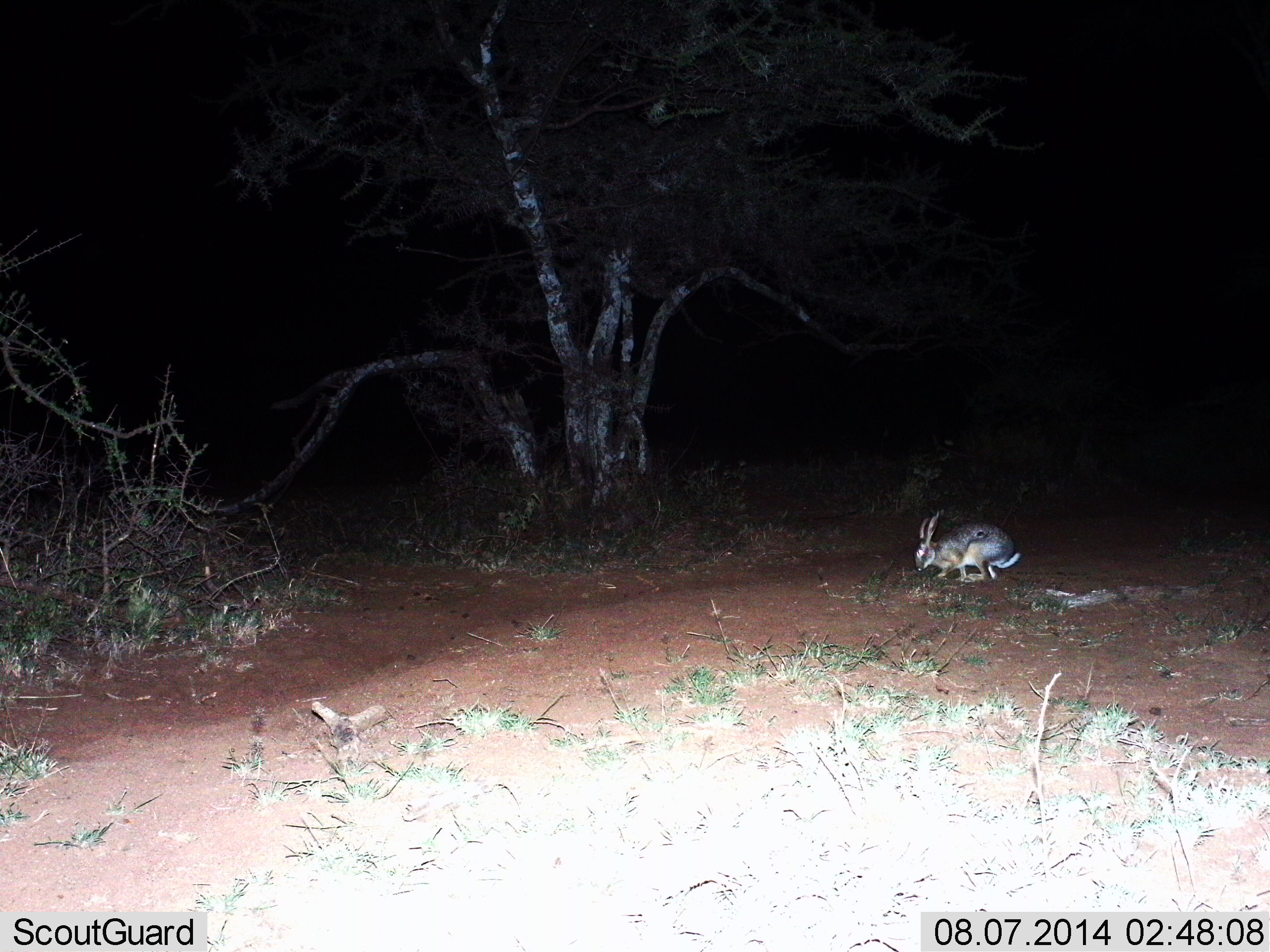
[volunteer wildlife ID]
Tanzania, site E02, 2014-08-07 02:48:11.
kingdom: Animalia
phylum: Chordata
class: Mammalia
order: Lagomorpha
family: Leporidae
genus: Lepus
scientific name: Lepus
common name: hare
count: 1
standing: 50%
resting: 0%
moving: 20%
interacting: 0%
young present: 0%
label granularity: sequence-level